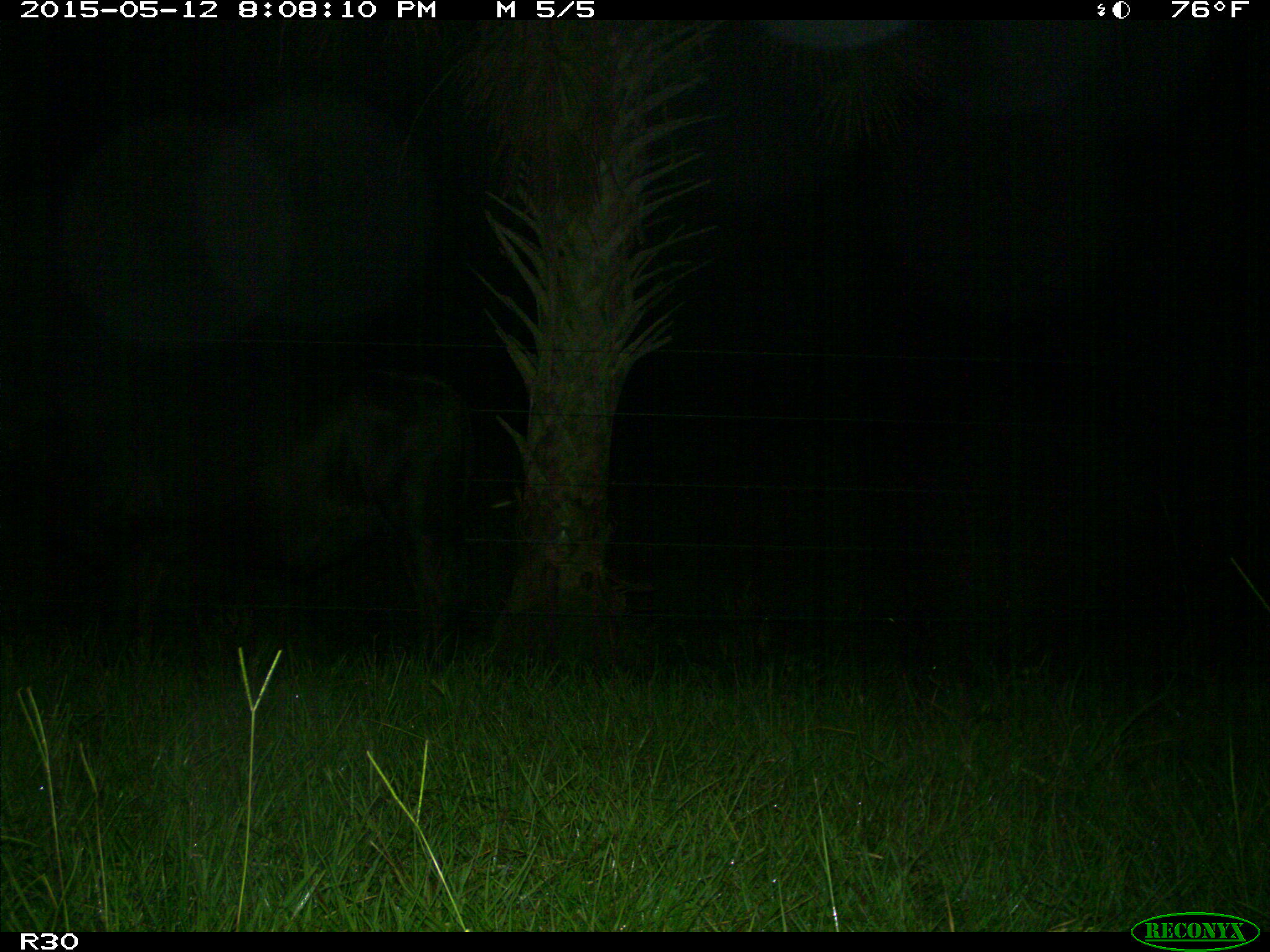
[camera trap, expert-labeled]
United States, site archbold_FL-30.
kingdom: Animalia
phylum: Chordata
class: Mammalia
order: Artiodactyla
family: Bovidae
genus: Bos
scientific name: Bos taurus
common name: domestic cow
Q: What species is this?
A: Bos taurus (domestic cow).